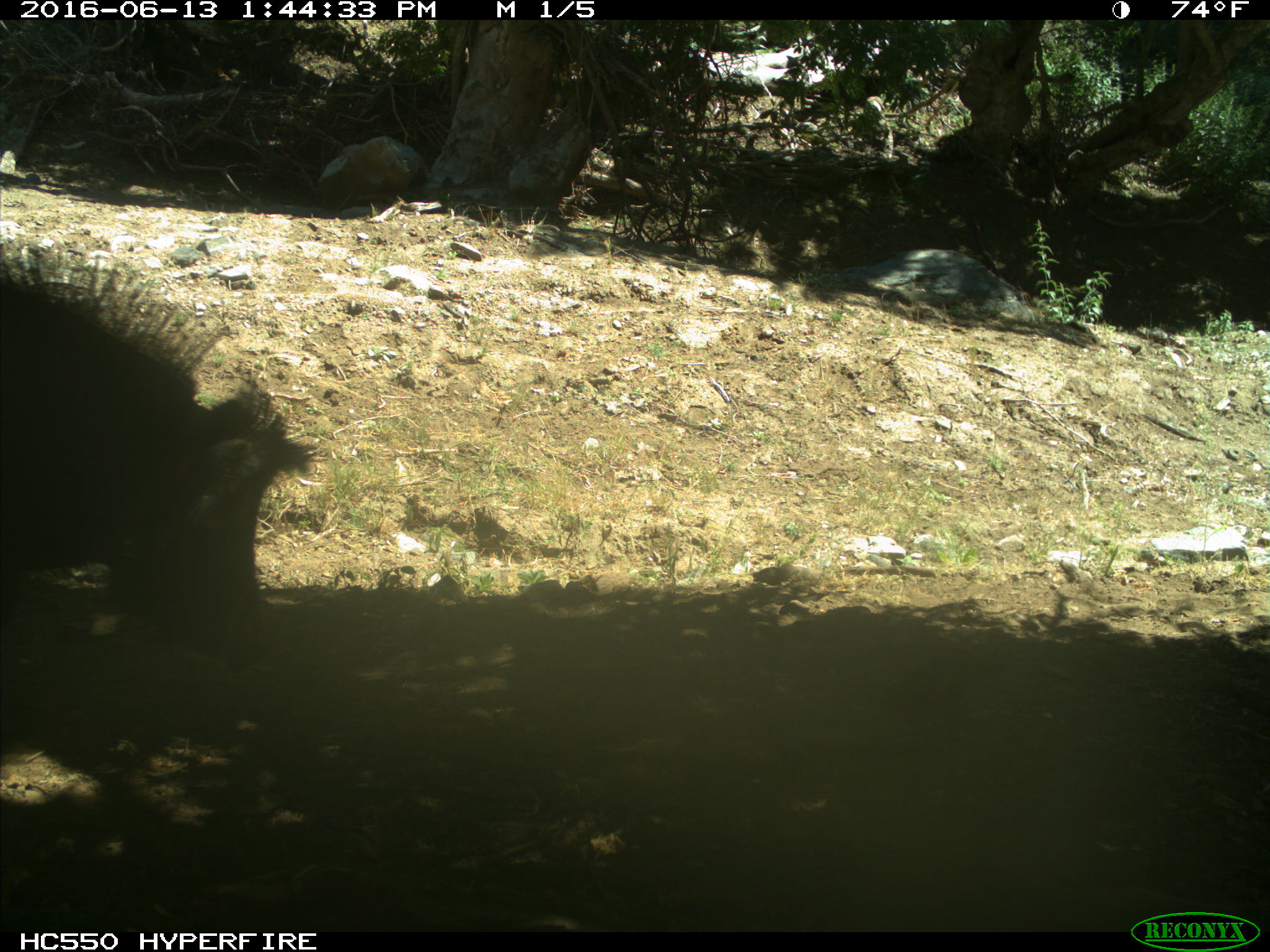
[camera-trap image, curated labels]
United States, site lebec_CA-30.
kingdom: Animalia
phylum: Chordata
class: Mammalia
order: Artiodactyla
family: Suidae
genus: Sus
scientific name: Sus scrofa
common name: wild boar